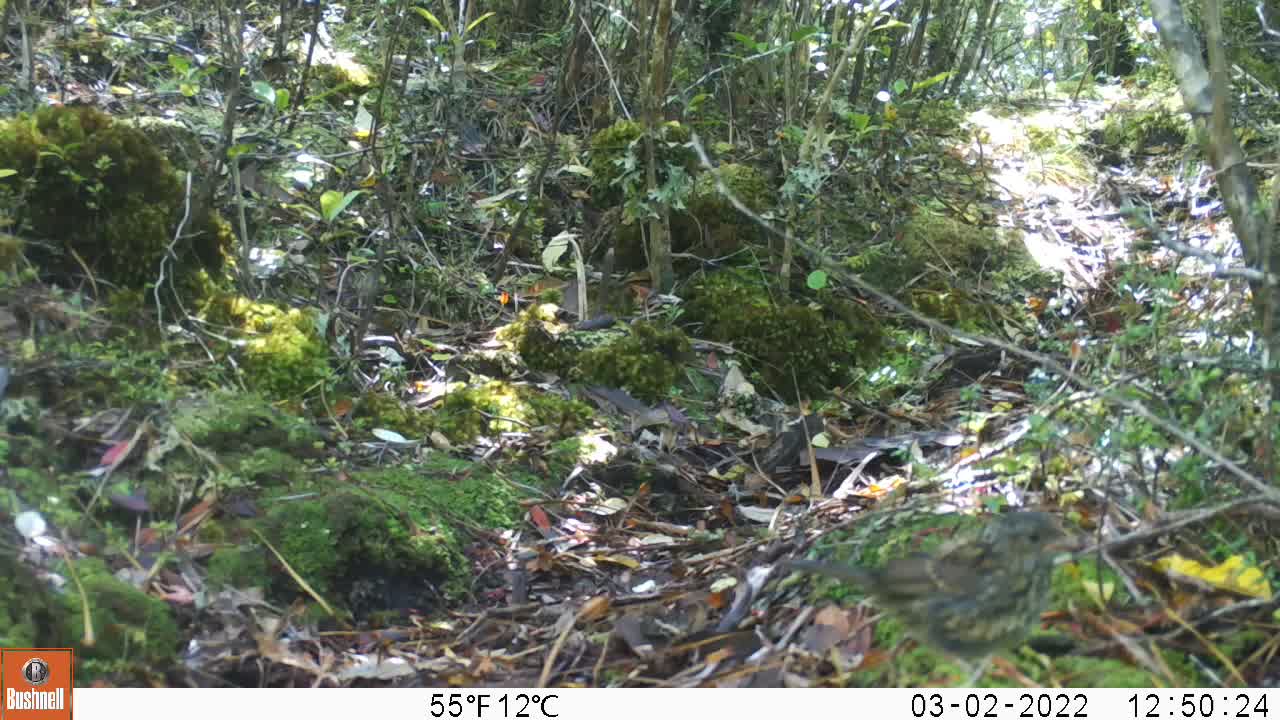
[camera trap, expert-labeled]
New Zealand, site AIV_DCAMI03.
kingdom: Animalia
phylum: Chordata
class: Aves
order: Passeriformes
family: Prunellidae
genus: Prunella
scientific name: Prunella modularis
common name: dunnock